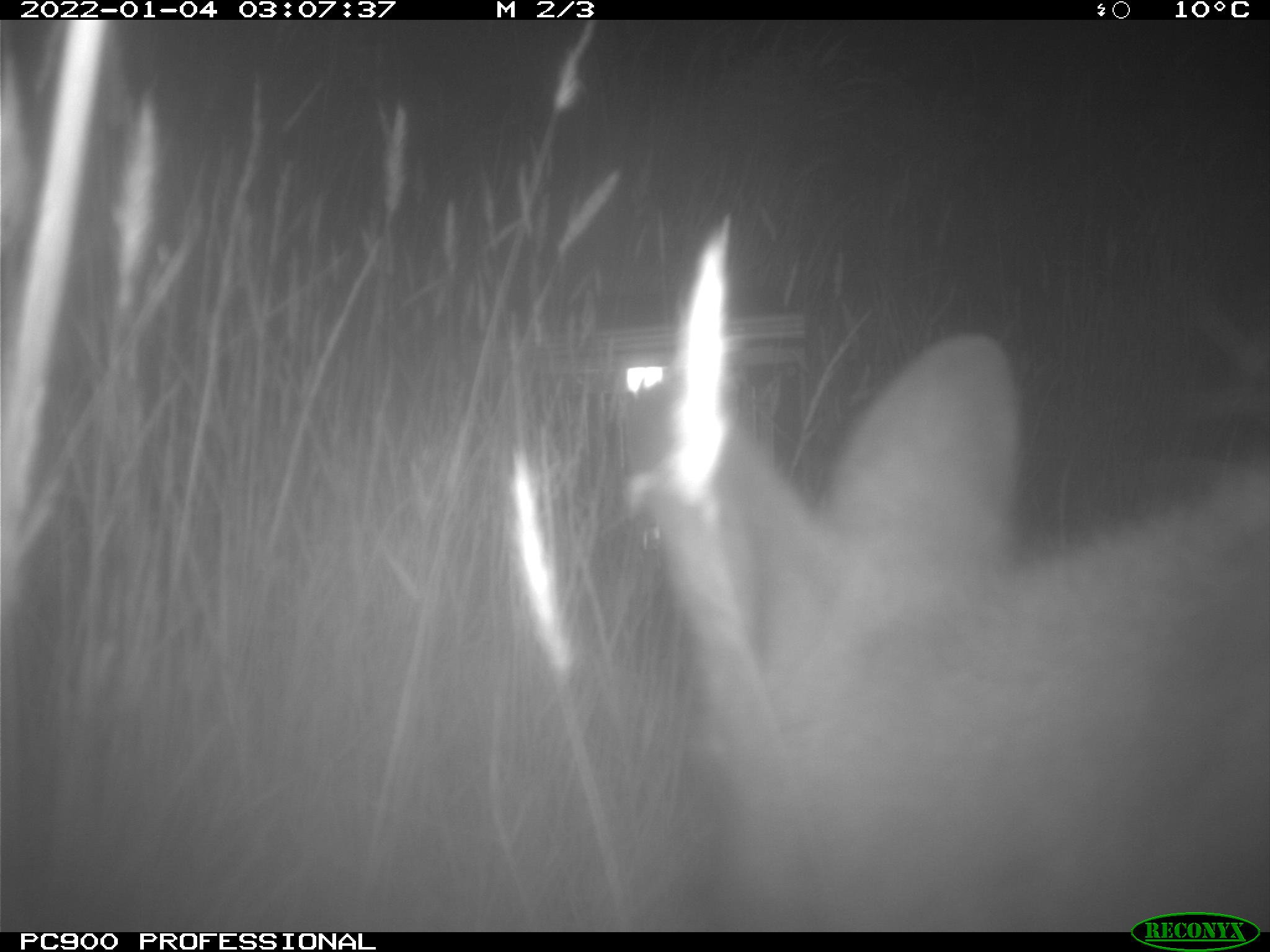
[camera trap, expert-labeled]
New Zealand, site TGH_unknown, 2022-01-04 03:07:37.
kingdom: Animalia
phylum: Chordata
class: Mammalia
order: Diprotodontia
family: Macropodidae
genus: Notamacropus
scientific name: Notamacropus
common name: wallaby